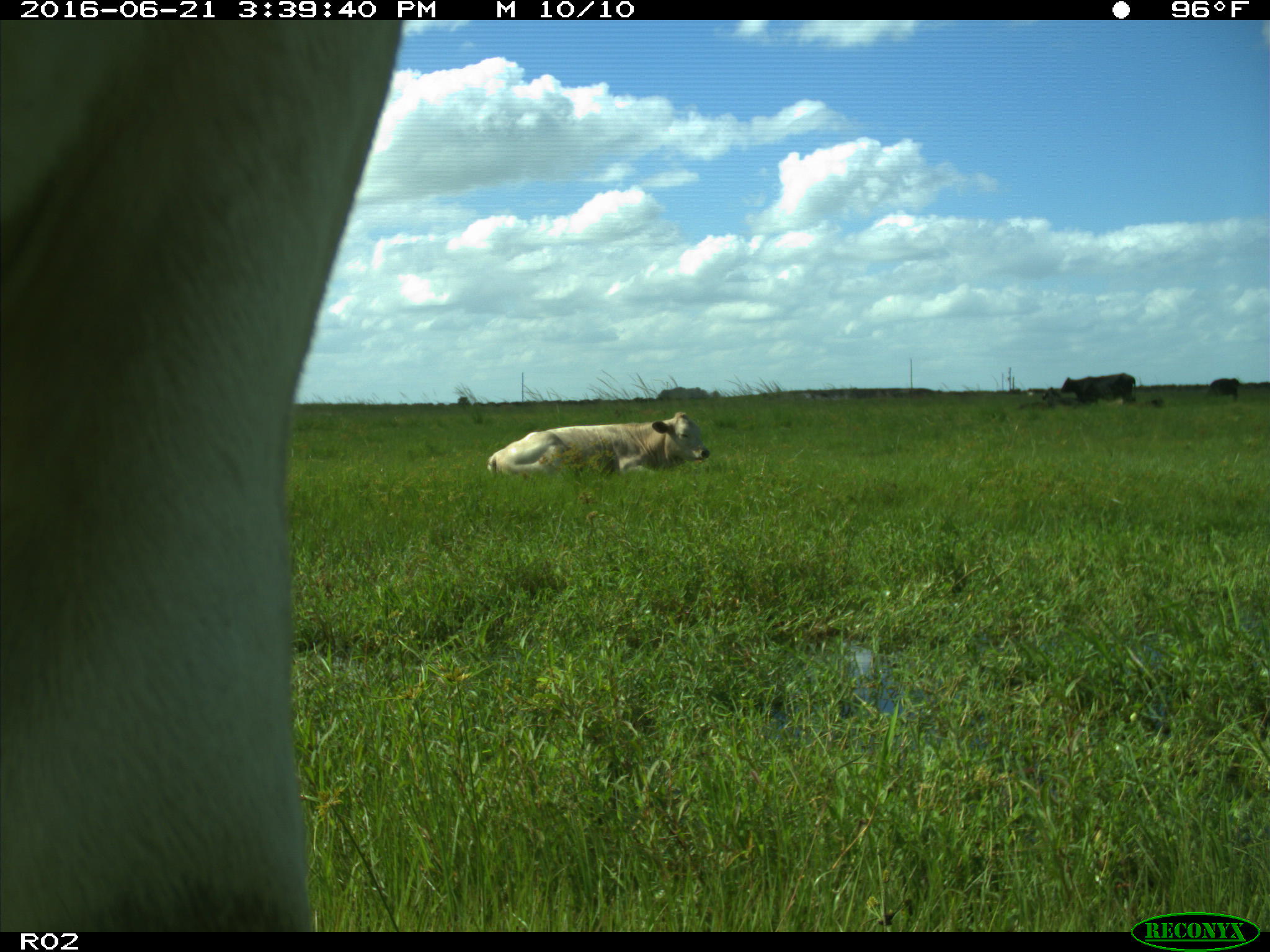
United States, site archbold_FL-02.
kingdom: Animalia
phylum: Chordata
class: Mammalia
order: Artiodactyla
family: Bovidae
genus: Bos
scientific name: Bos taurus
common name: domestic cow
Bos taurus (domestic cow).